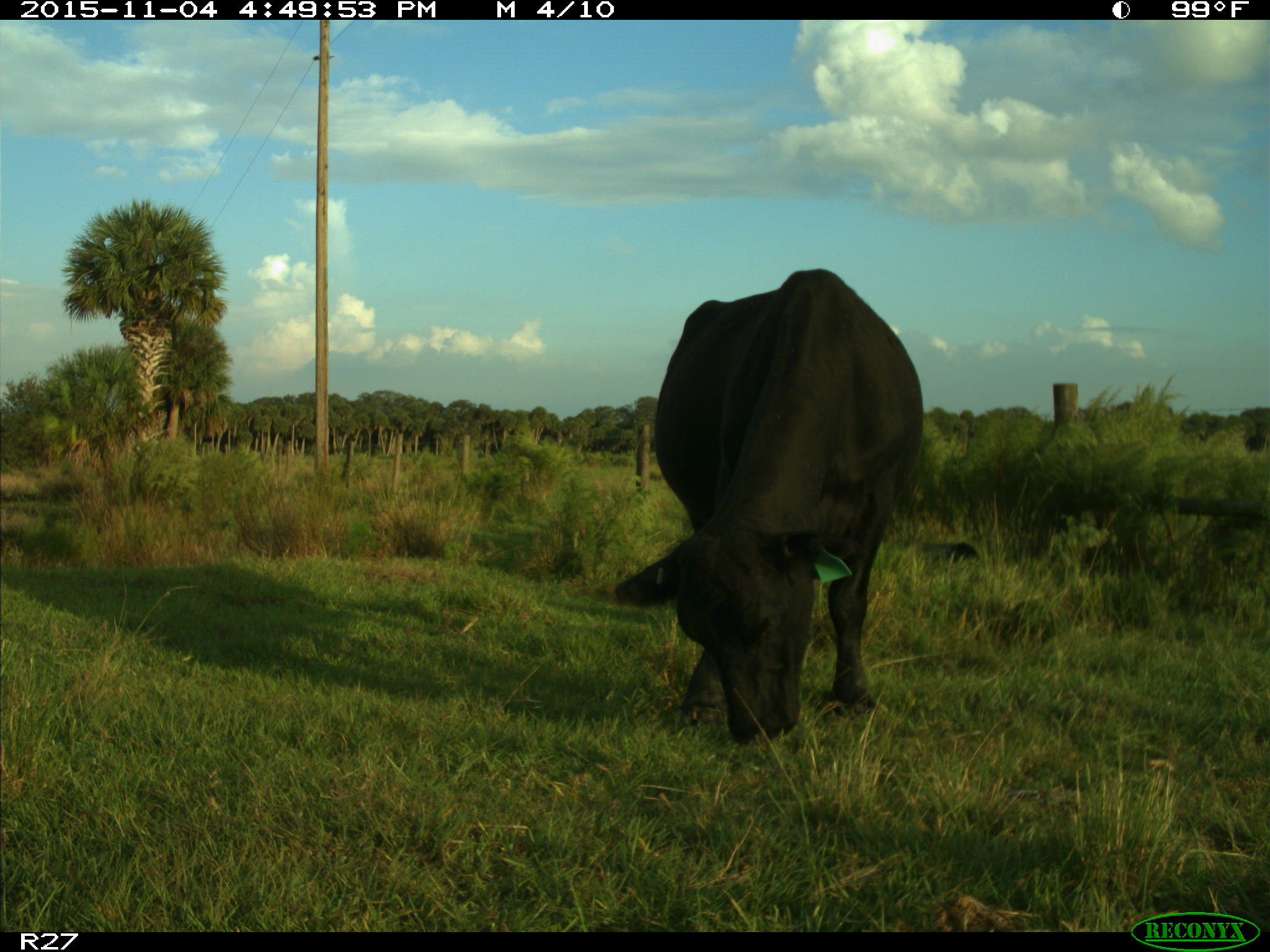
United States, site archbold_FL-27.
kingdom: Animalia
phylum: Chordata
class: Mammalia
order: Artiodactyla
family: Bovidae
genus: Bos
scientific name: Bos taurus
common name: domestic cow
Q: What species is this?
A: Bos taurus (domestic cow).